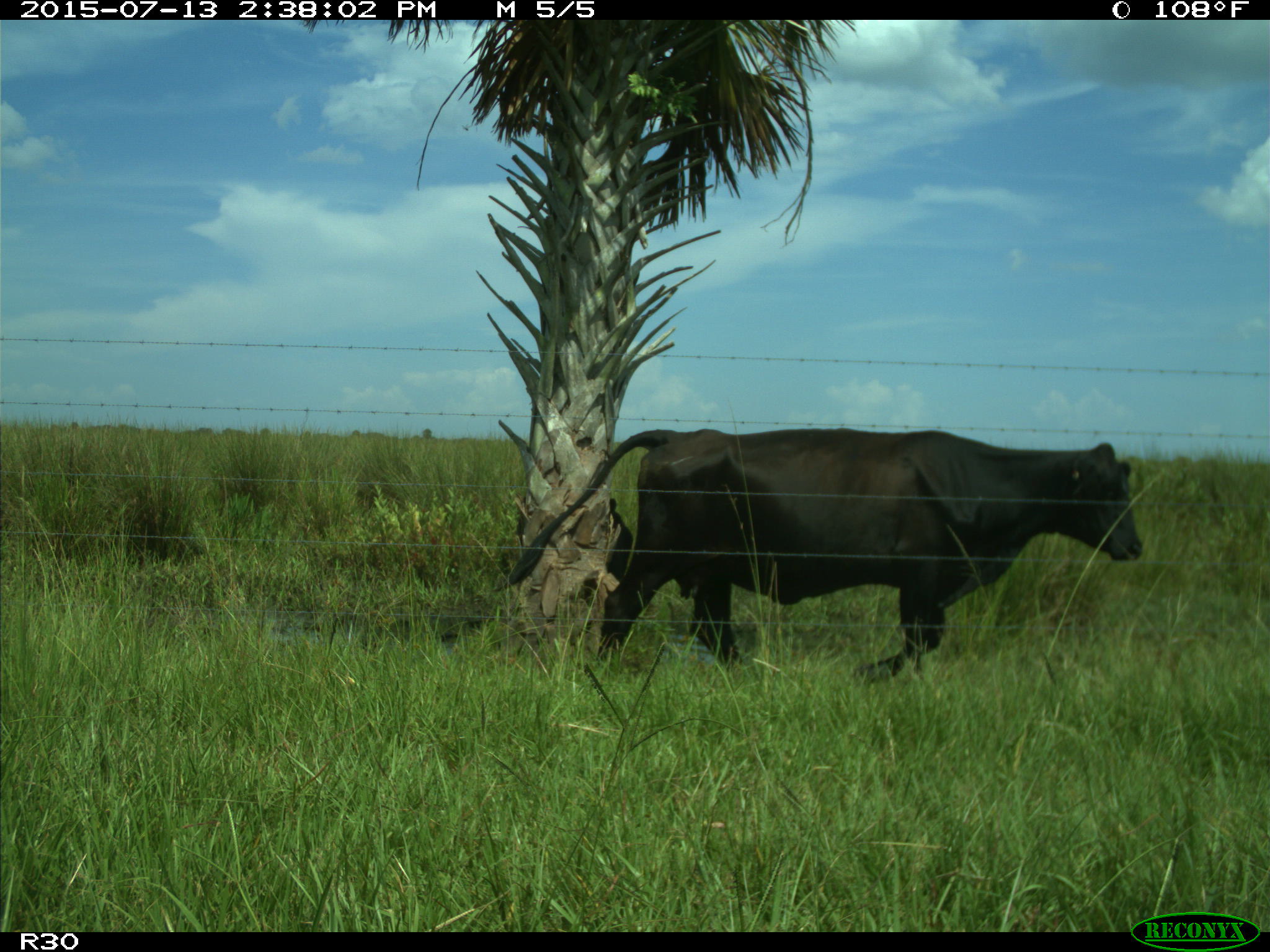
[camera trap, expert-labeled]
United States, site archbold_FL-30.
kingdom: Animalia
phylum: Chordata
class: Mammalia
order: Artiodactyla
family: Bovidae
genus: Bos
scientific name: Bos taurus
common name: domestic cow